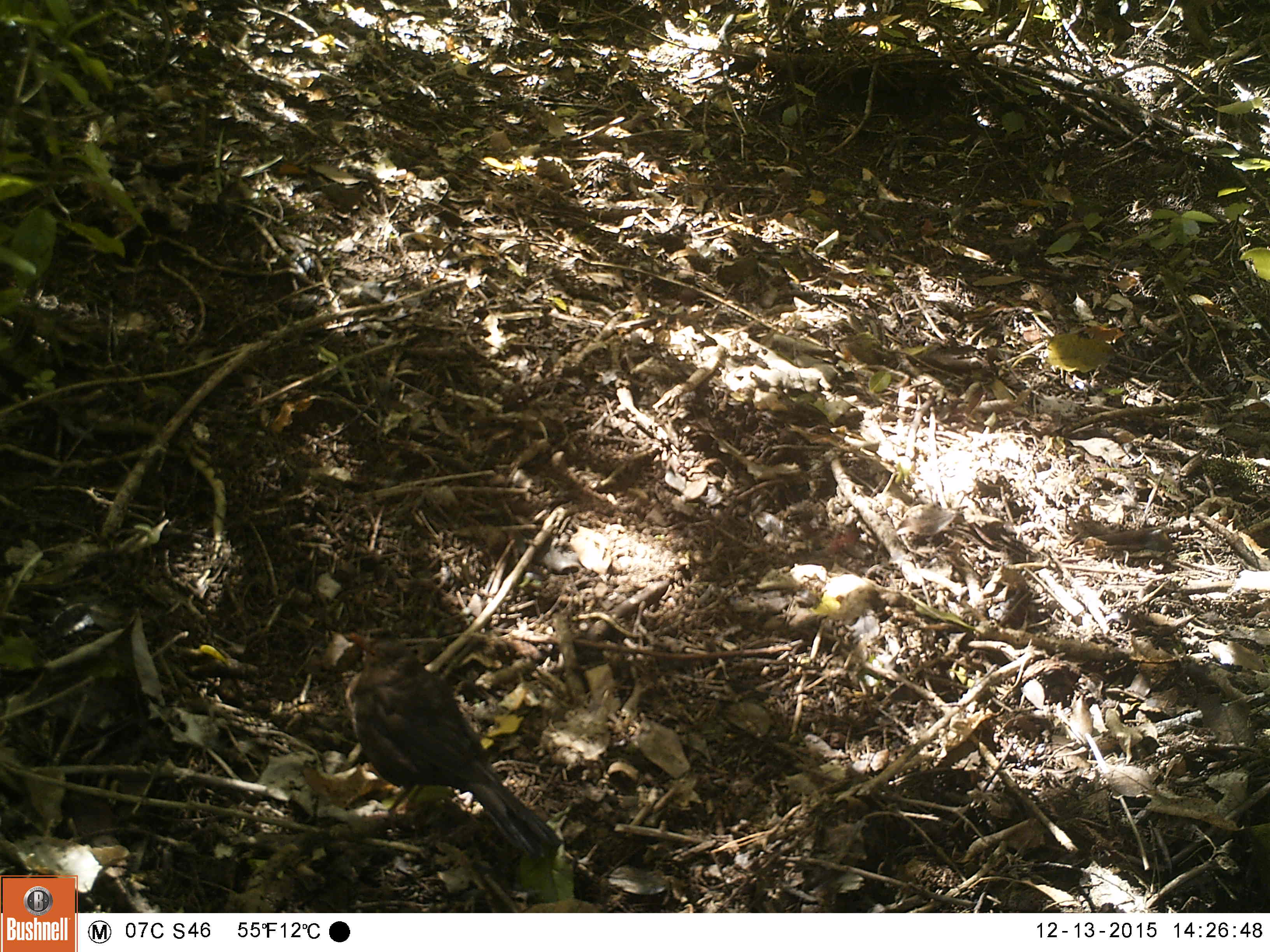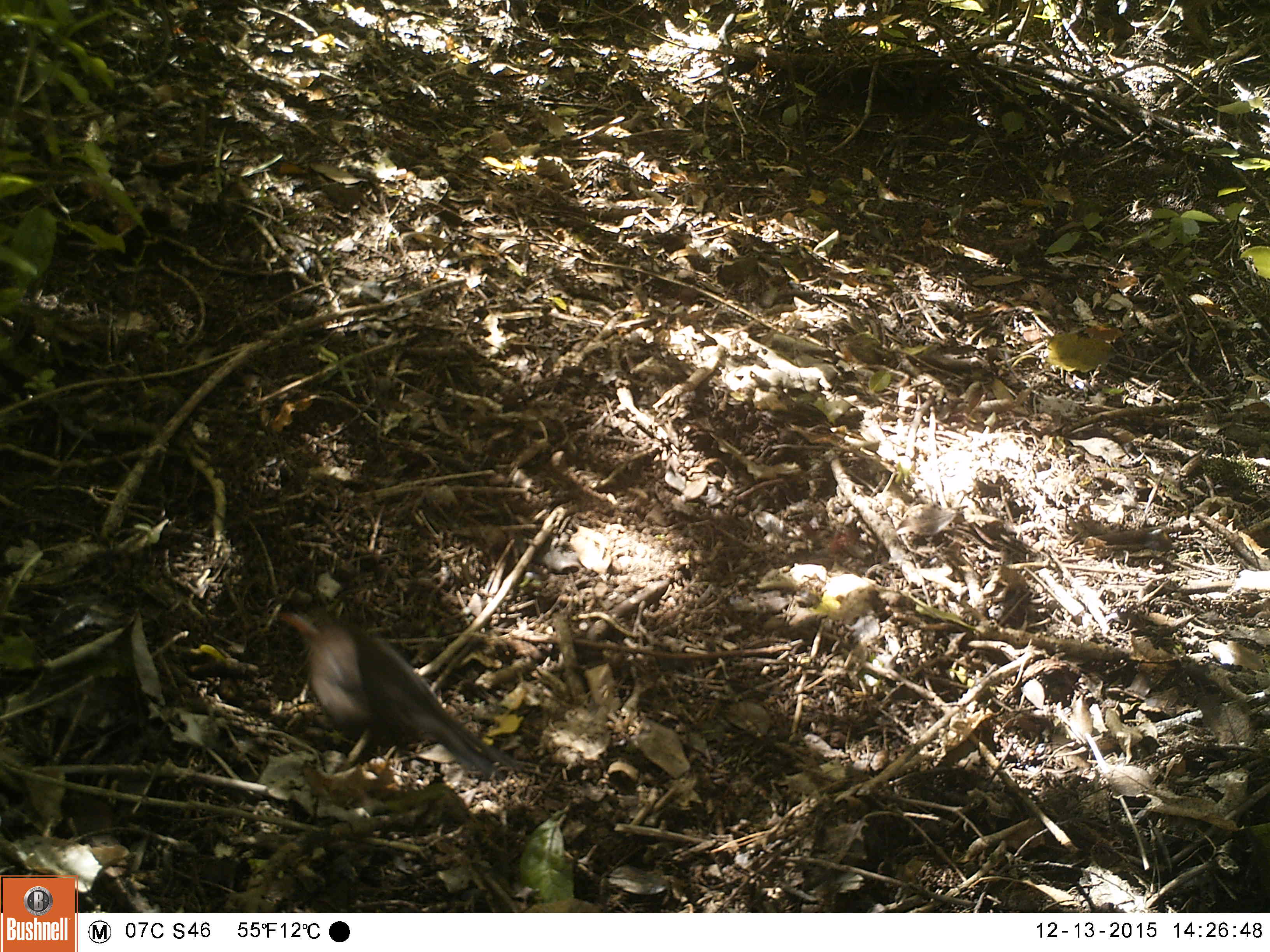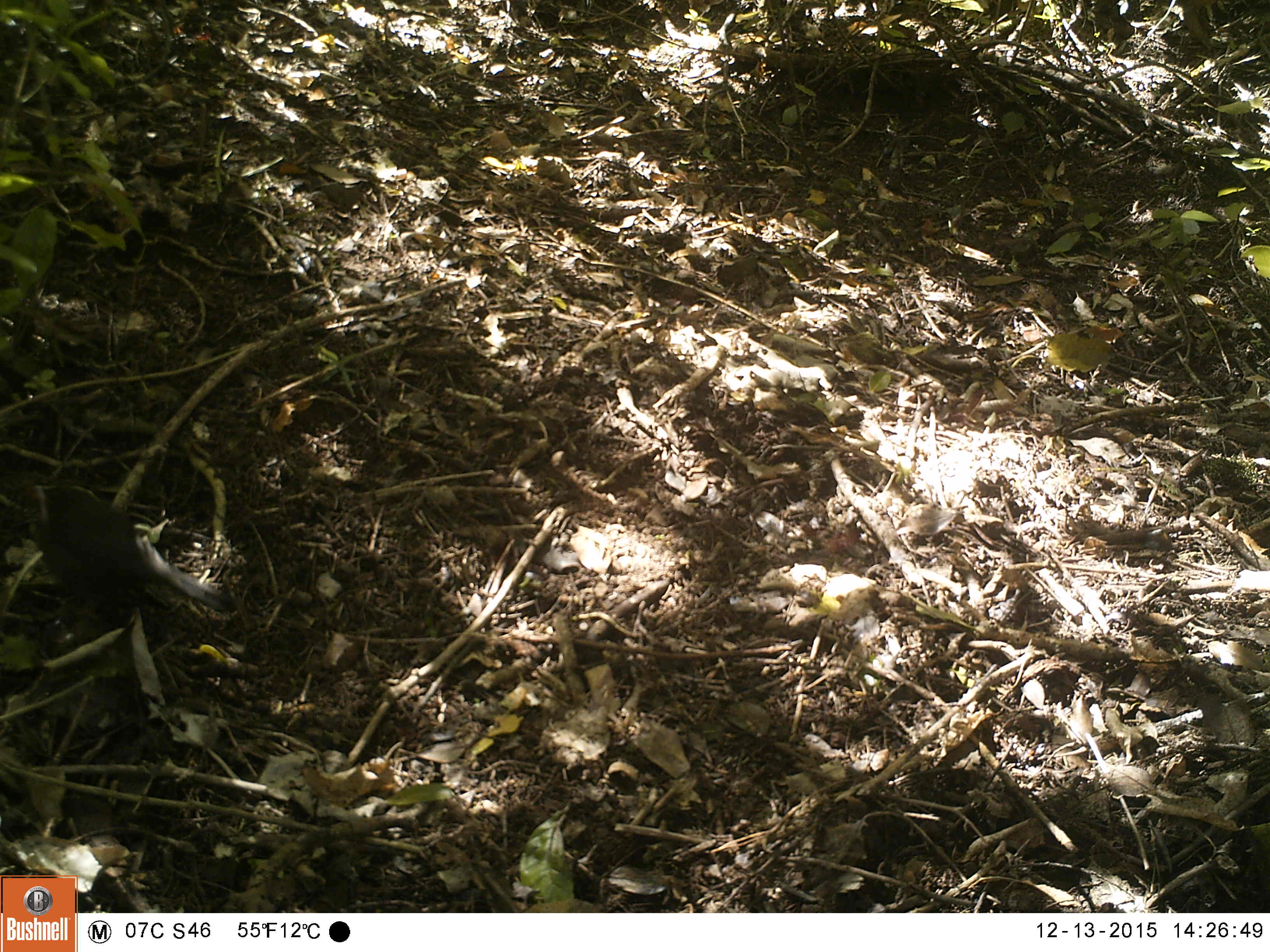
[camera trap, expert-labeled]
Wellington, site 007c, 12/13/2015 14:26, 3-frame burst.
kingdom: Animalia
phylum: Chordata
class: Aves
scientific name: Aves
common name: bird